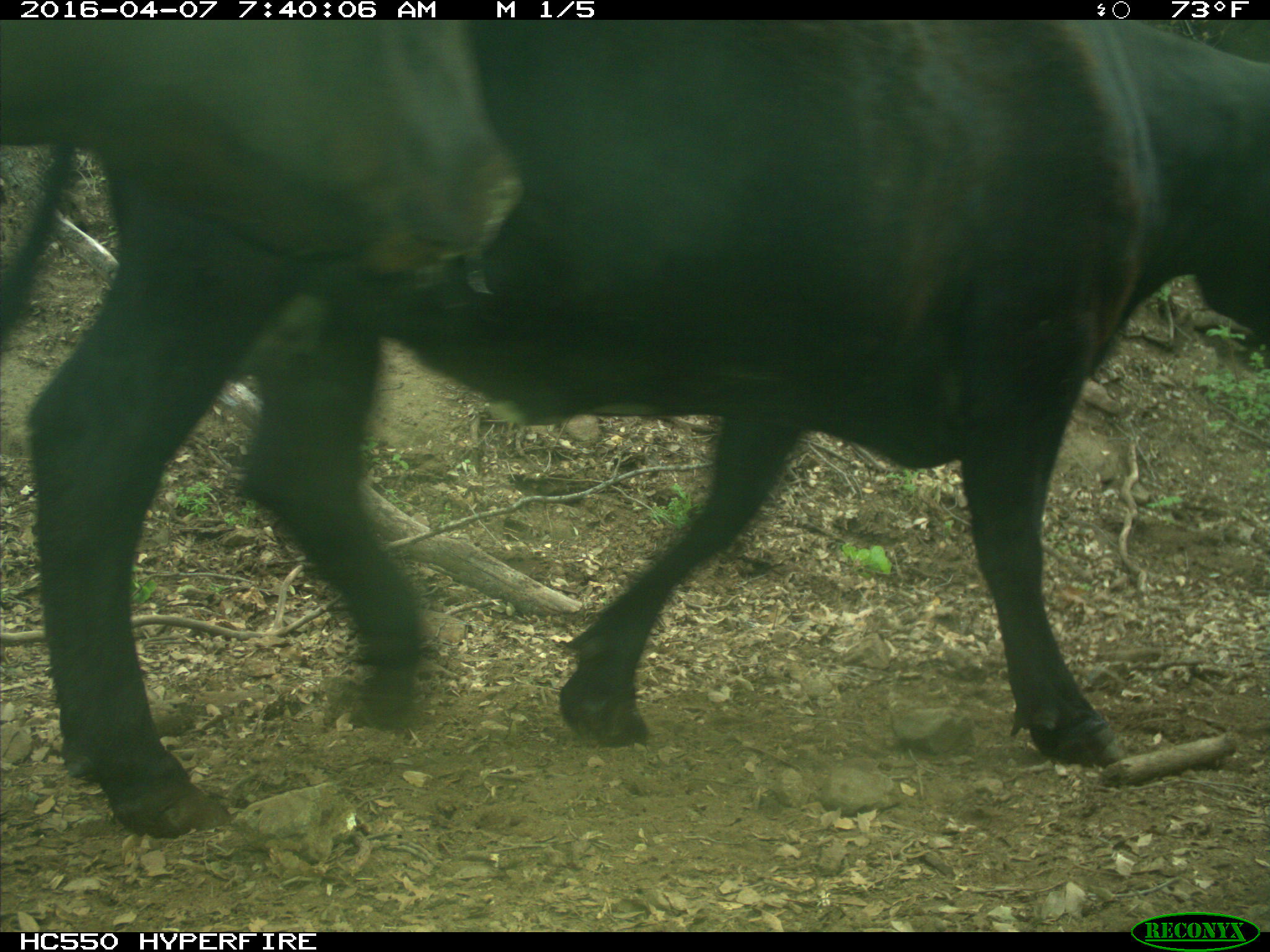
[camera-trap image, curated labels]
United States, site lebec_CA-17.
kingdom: Animalia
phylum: Chordata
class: Mammalia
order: Artiodactyla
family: Bovidae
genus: Bos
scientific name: Bos taurus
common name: domestic cow